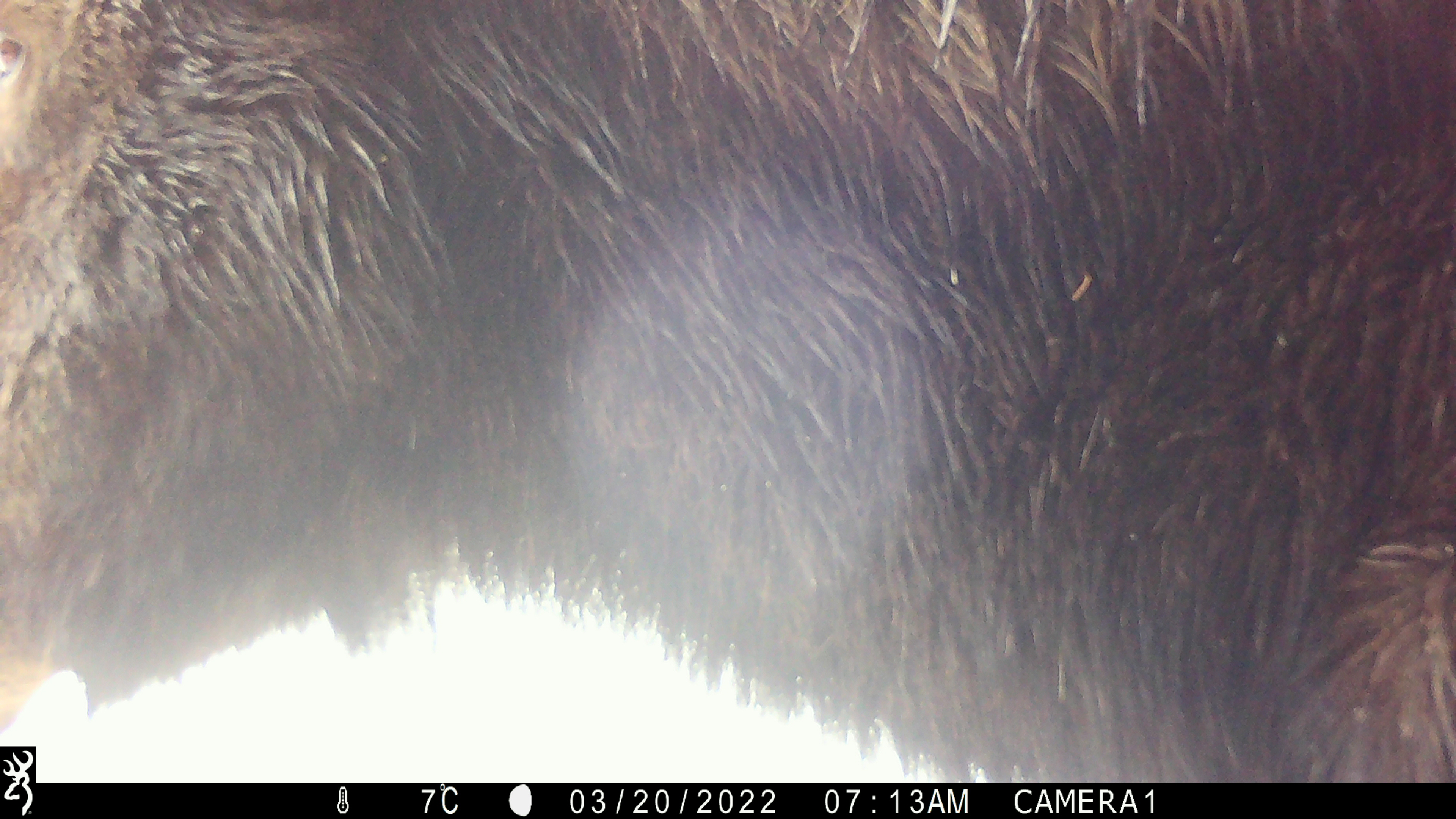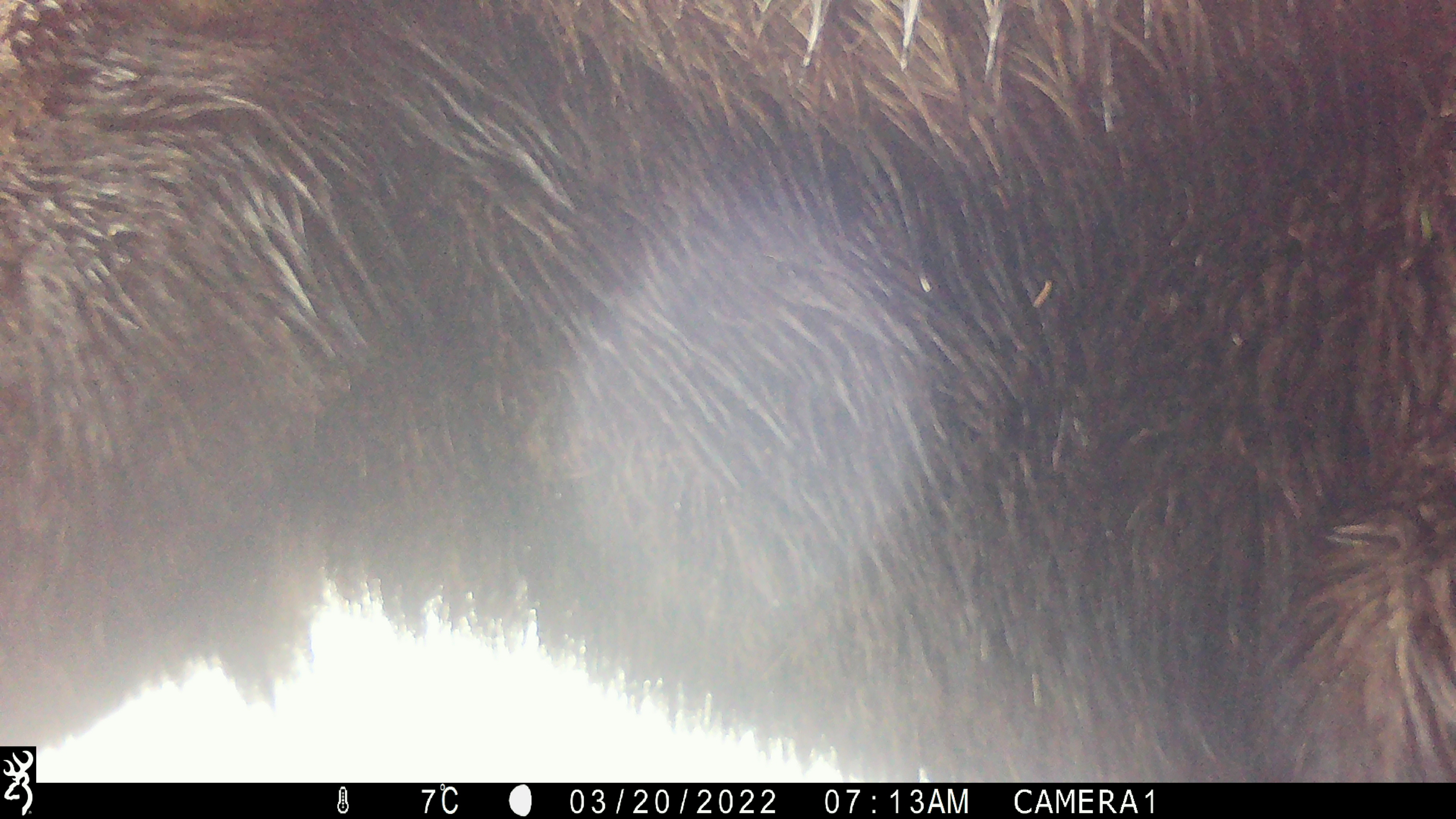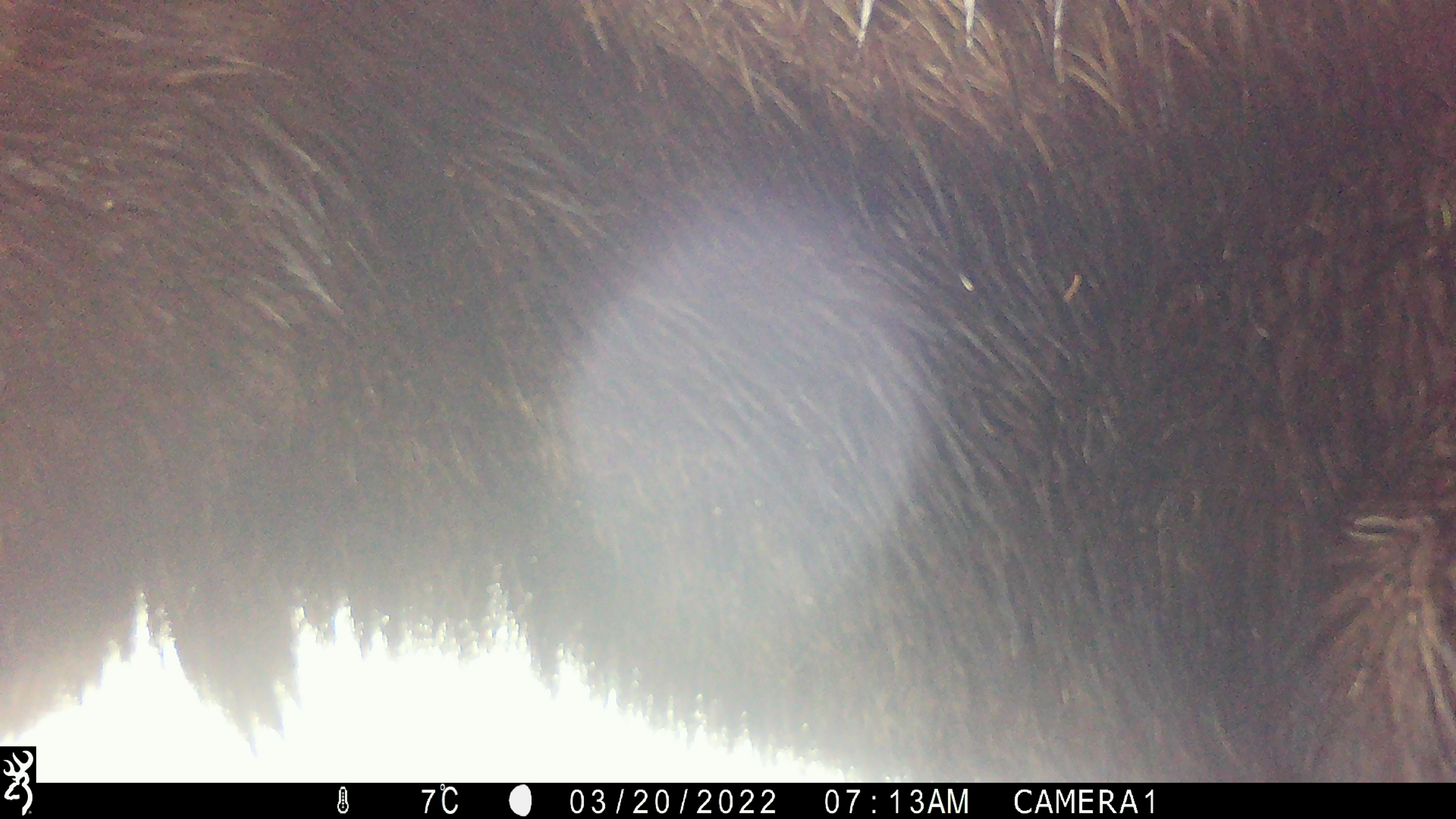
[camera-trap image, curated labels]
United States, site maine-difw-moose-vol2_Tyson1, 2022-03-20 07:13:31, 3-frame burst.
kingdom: Animalia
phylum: Chordata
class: Mammalia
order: Artiodactyla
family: Cervidae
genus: Alces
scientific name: Alces alces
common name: moose